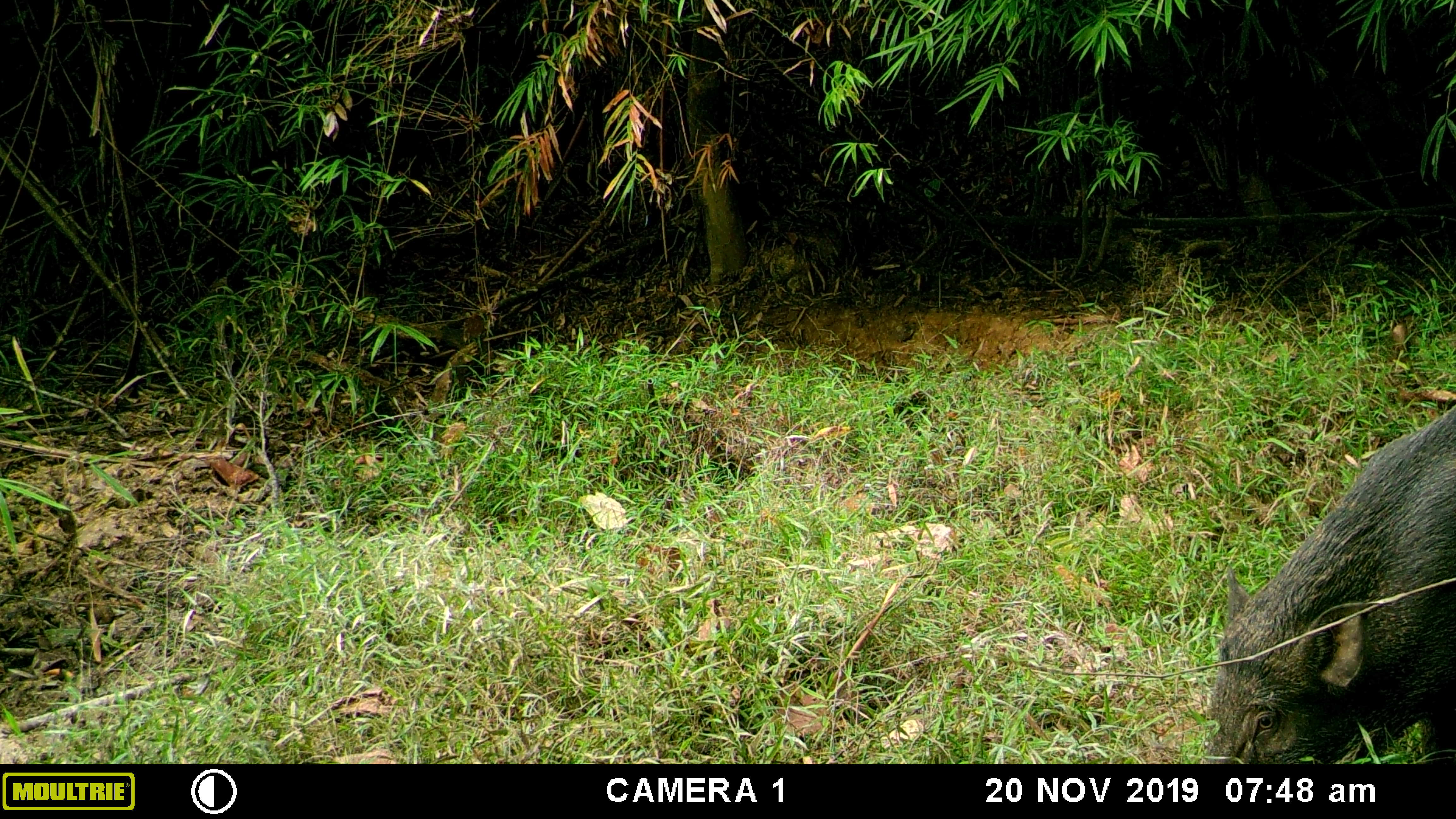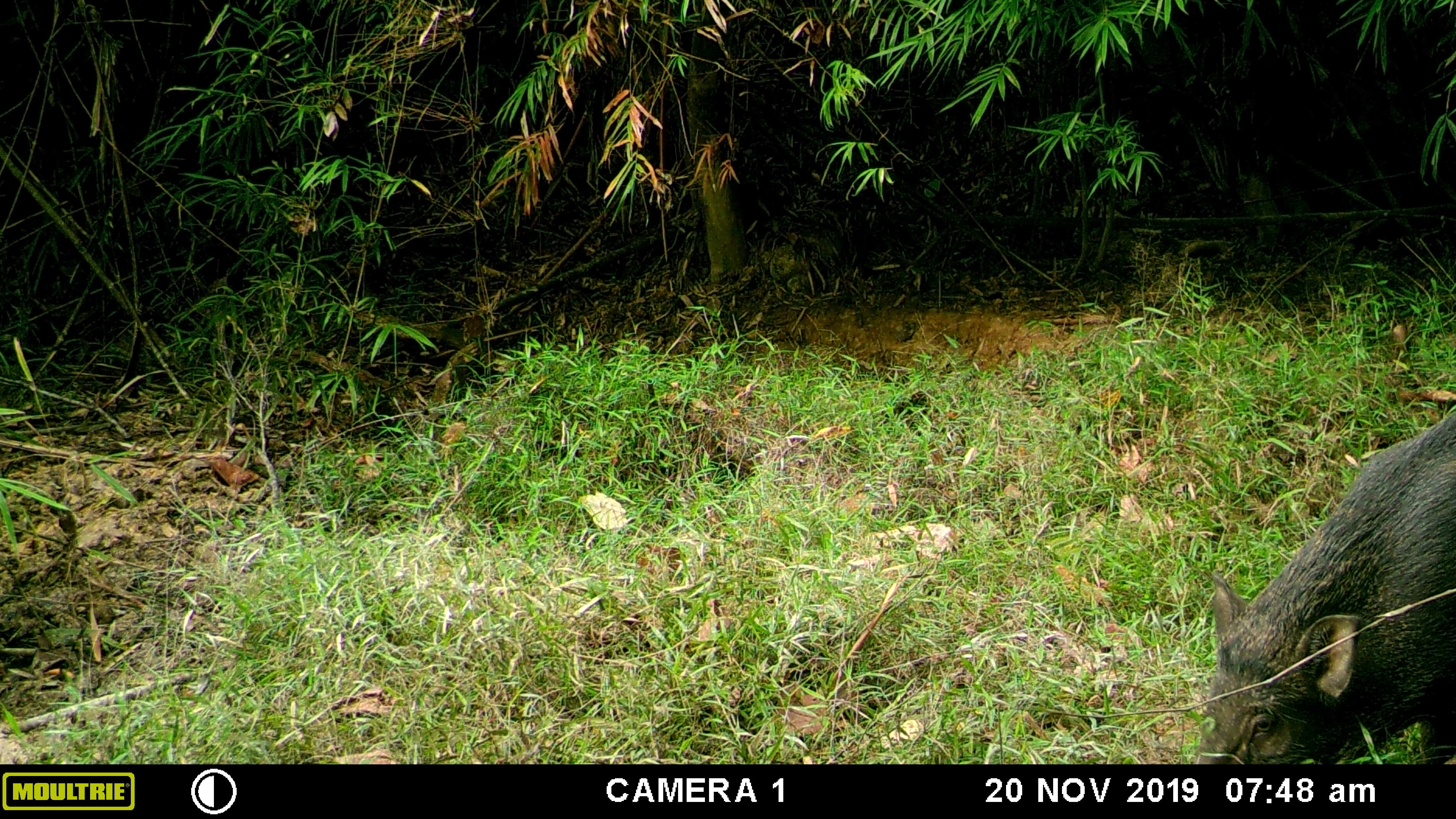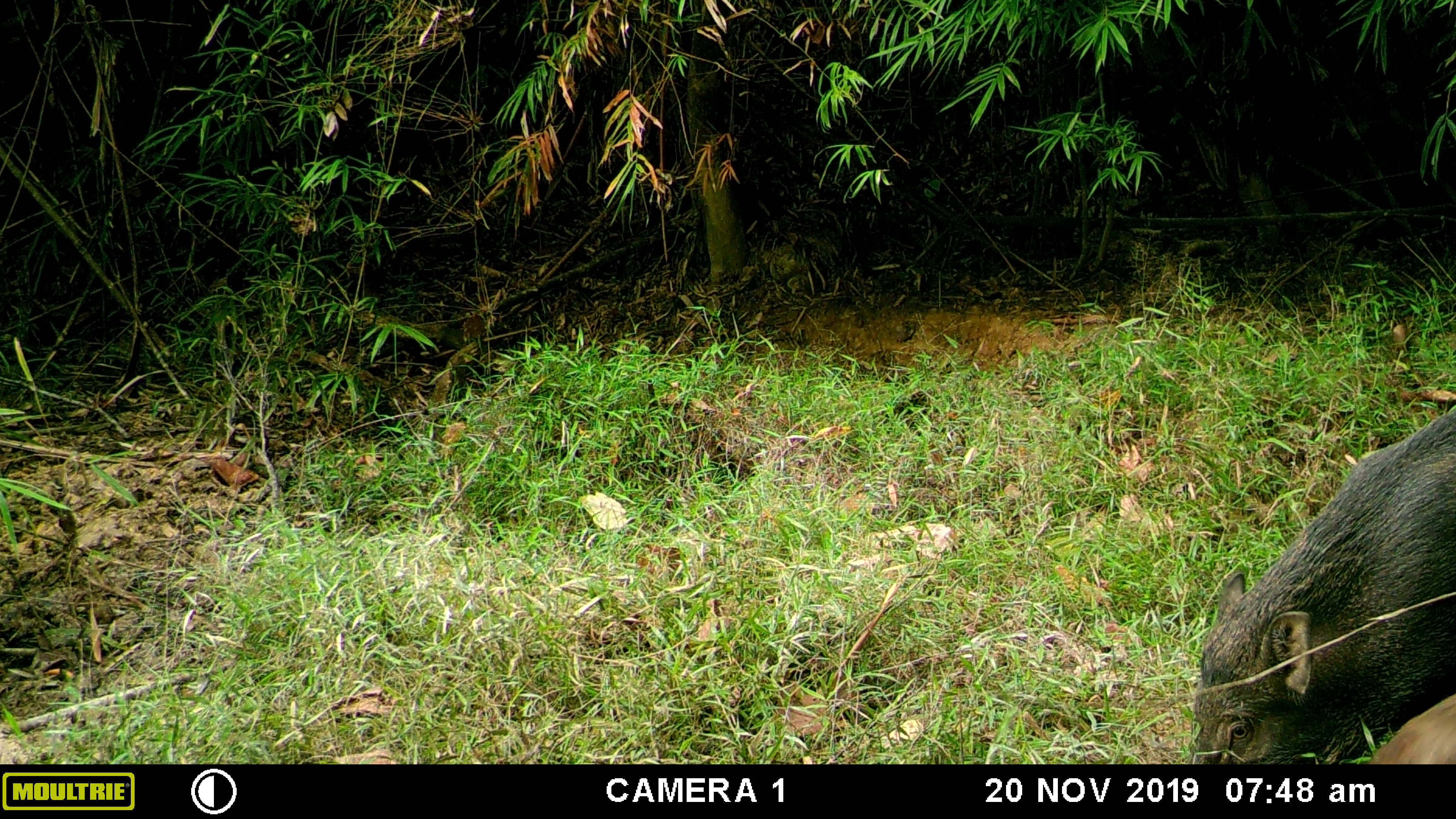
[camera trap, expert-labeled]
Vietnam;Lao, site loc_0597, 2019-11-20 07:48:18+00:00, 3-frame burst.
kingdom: Animalia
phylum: Chordata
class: Mammalia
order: Artiodactyla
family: Suidae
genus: Sus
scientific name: Sus scrofa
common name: eurasian wild pig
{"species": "eurasian wild pig (Sus scrofa)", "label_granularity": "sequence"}